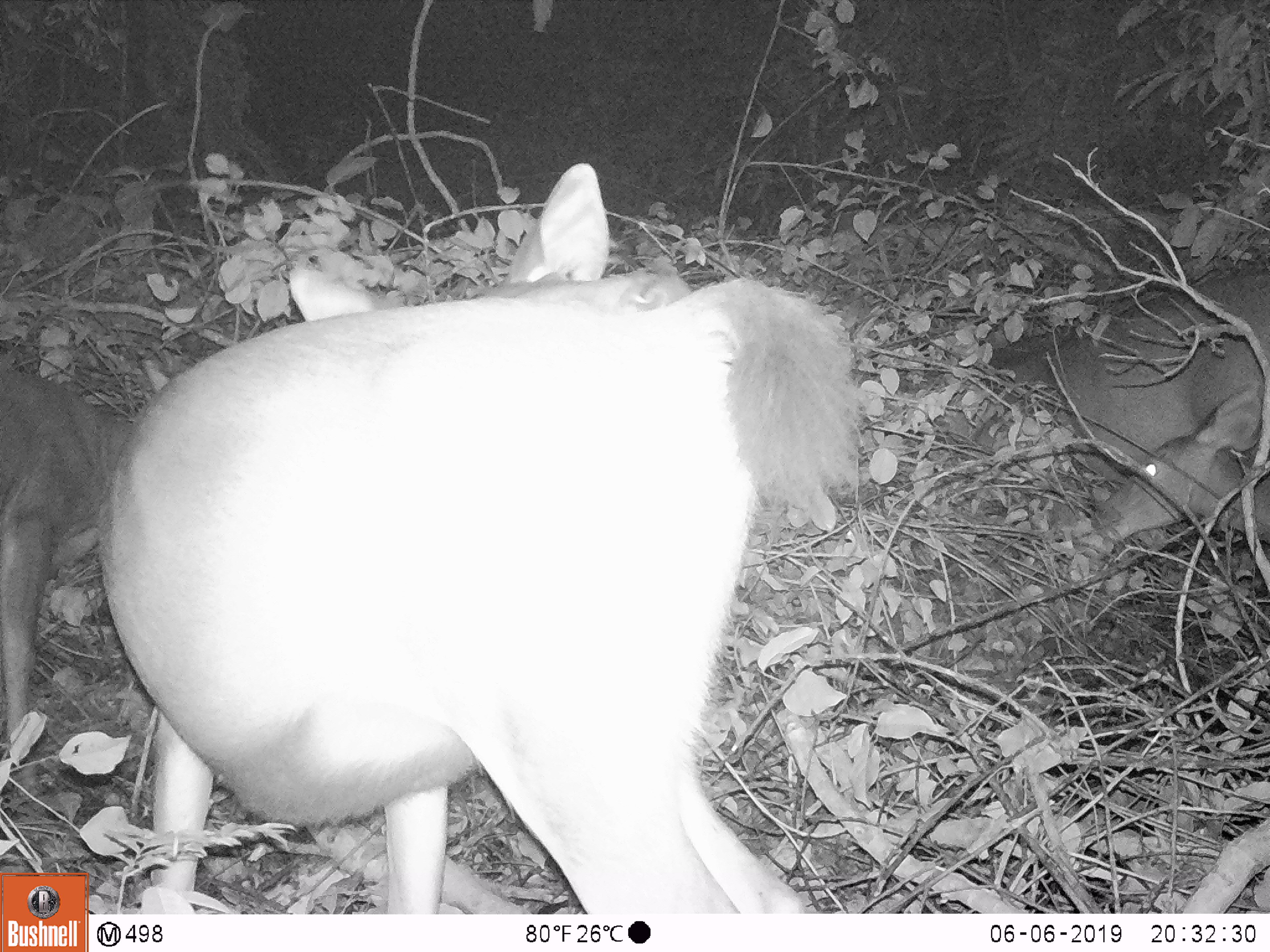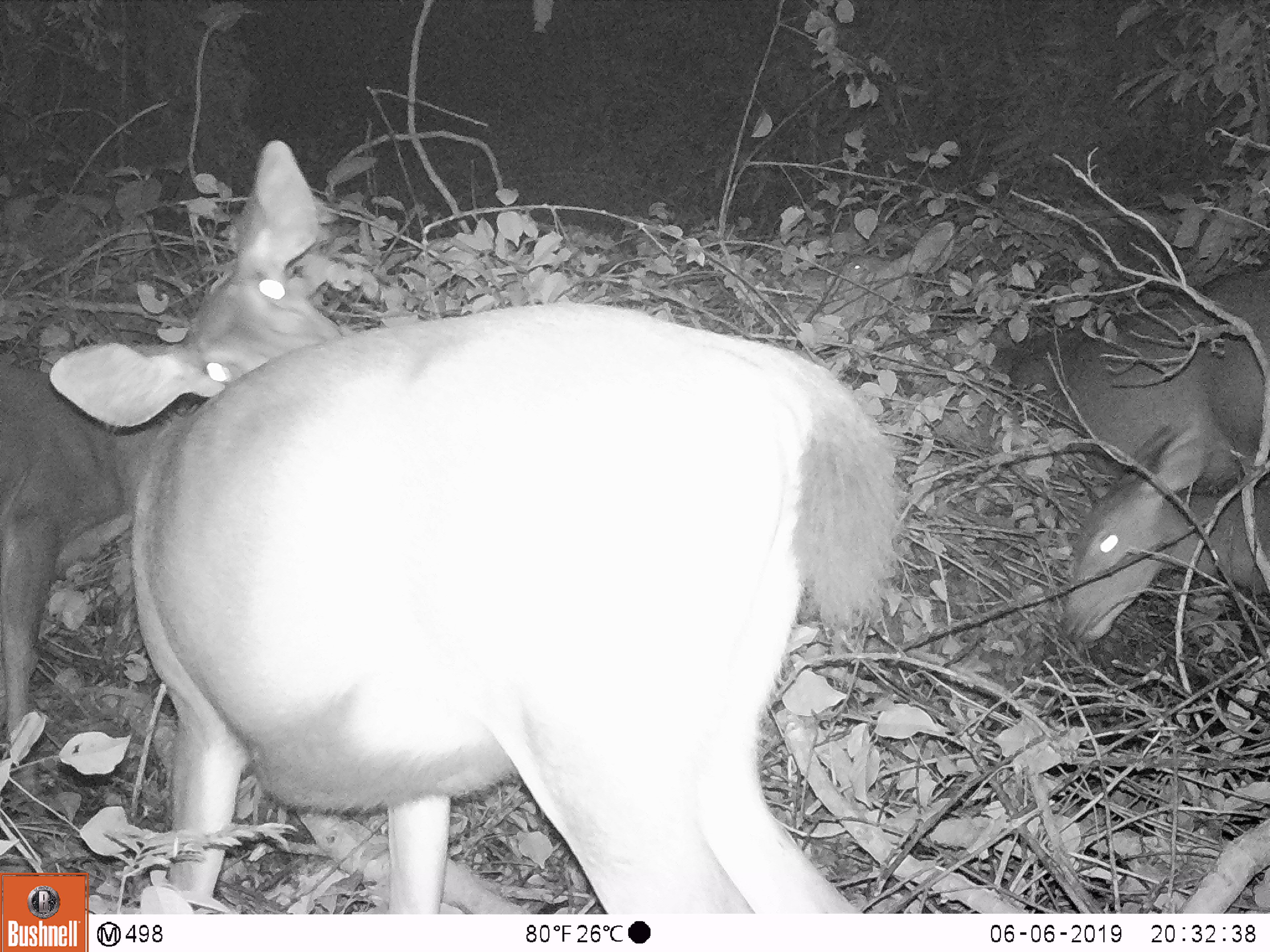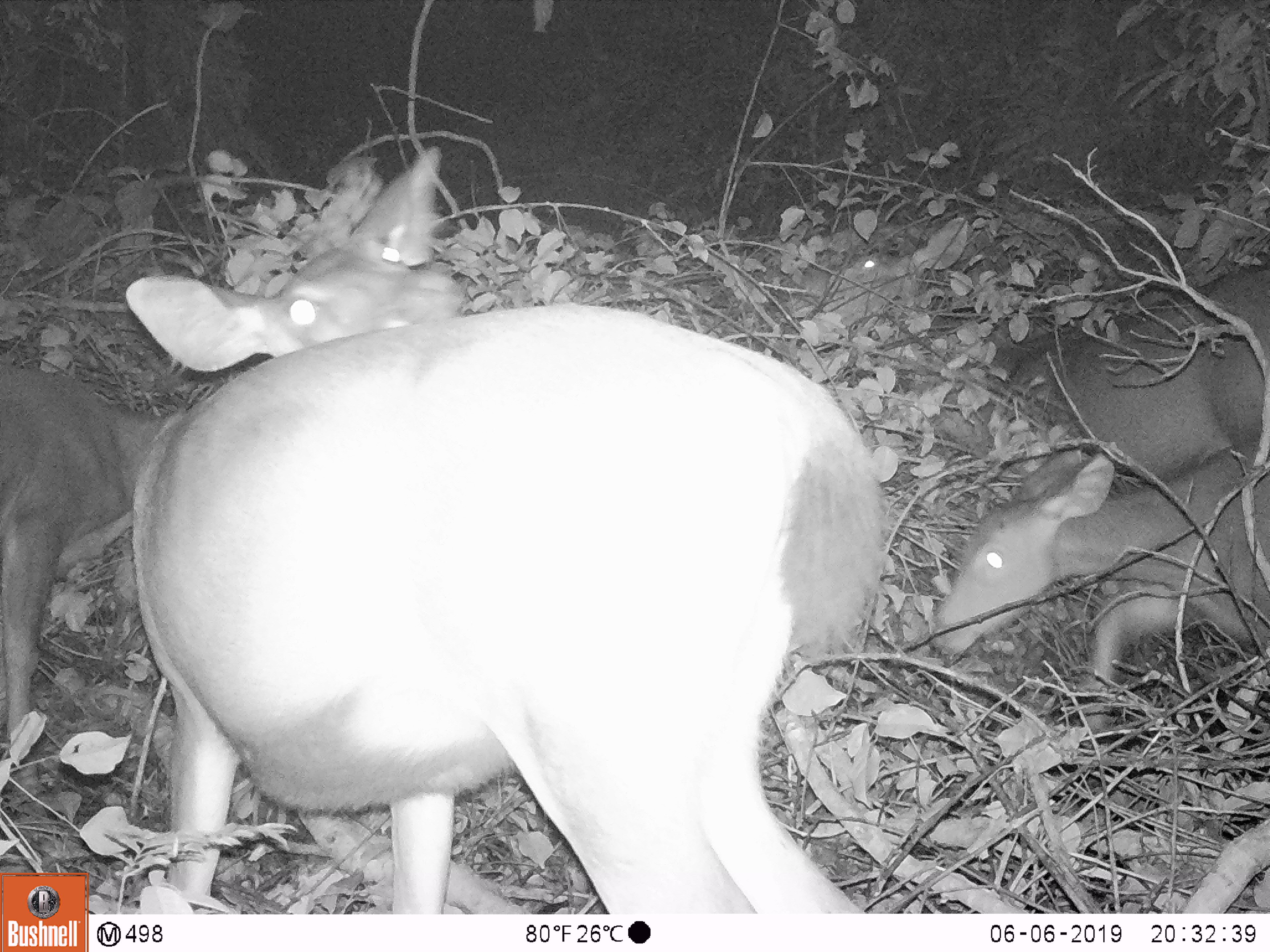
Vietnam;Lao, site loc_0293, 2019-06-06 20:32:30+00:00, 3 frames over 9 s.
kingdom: Animalia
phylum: Chordata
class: Mammalia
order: Artiodactyla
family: Cervidae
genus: Rusa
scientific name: Rusa unicolor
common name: sambar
Sambar (Rusa unicolor). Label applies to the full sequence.